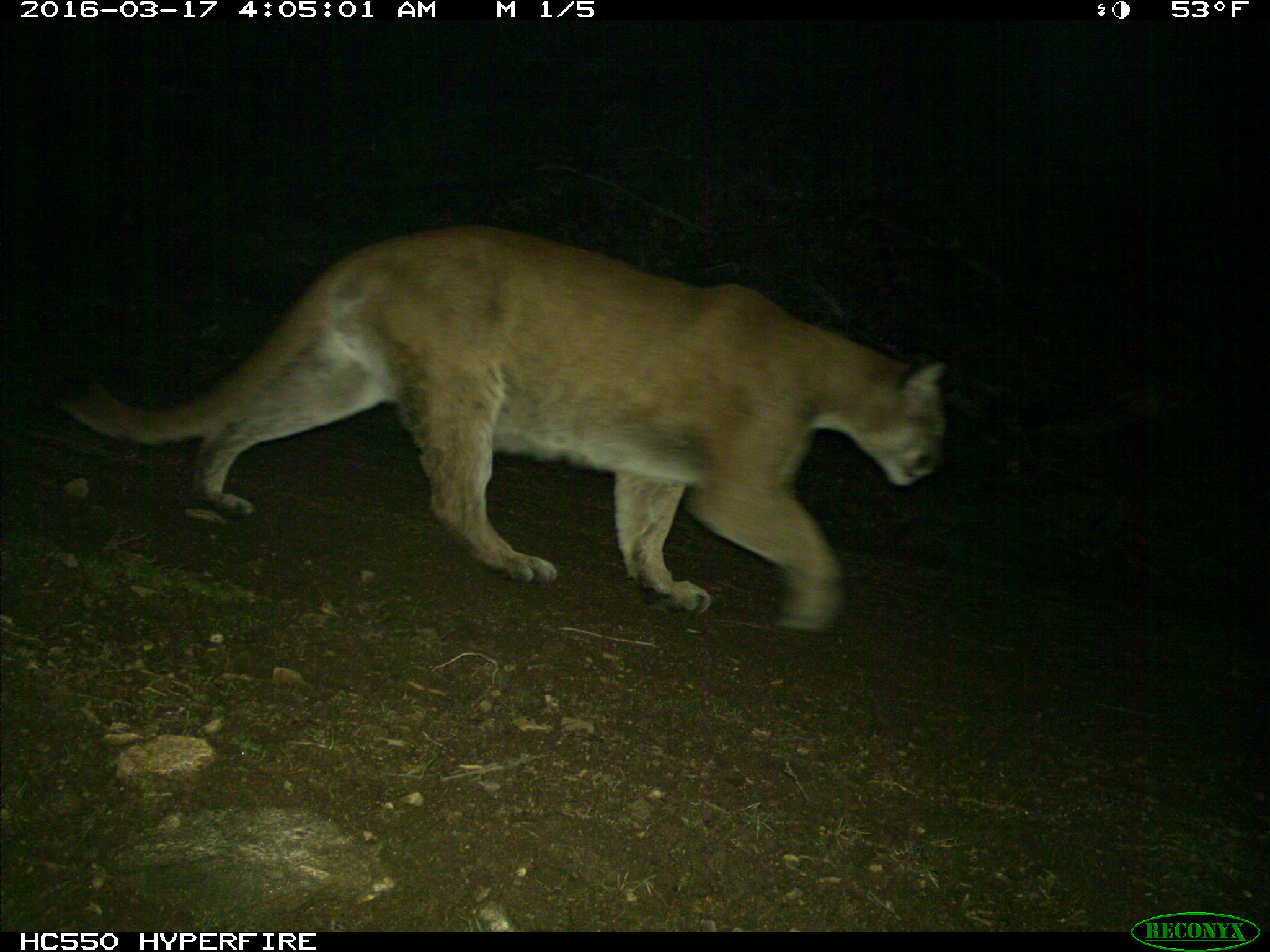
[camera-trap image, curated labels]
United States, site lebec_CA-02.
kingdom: Animalia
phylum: Chordata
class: Mammalia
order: Carnivora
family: Felidae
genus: Puma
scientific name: Puma concolor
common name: mountain lion